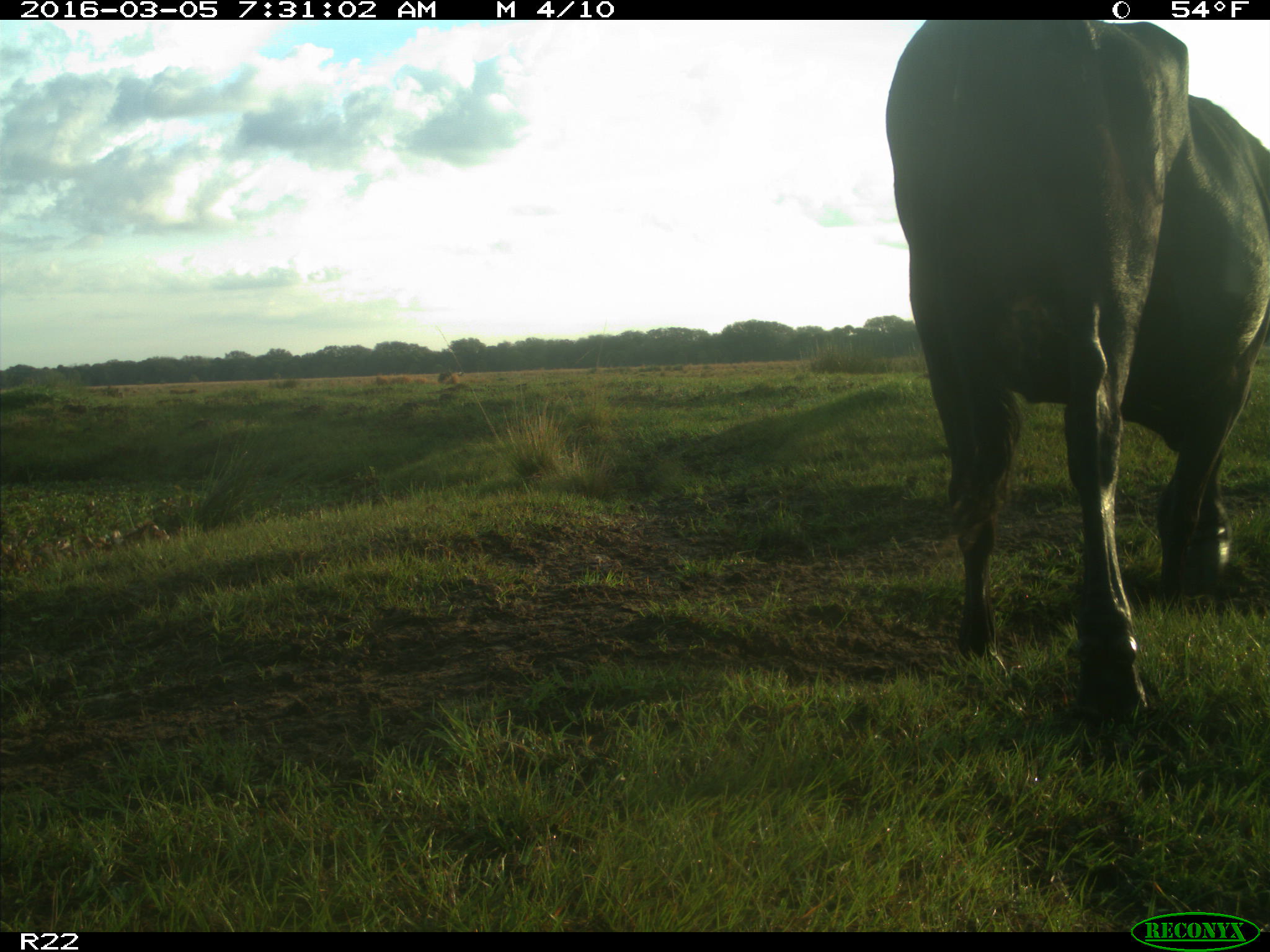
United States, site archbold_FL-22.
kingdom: Animalia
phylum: Chordata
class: Mammalia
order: Artiodactyla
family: Bovidae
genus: Bos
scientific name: Bos taurus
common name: domestic cow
Bos taurus (domestic cow).